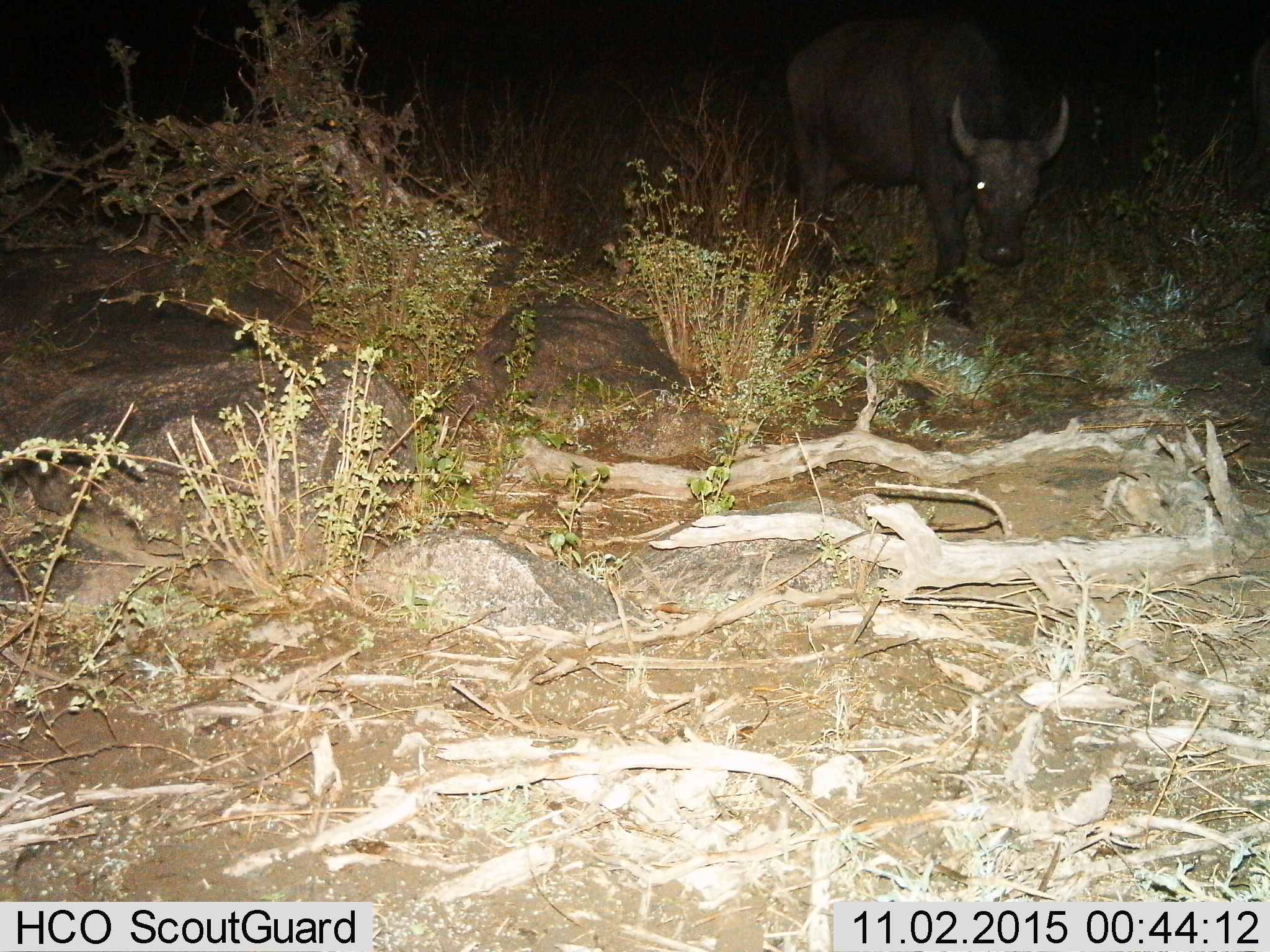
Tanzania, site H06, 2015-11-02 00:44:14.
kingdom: Animalia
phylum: Chordata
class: Mammalia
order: Artiodactyla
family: Bovidae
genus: Syncerus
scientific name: Syncerus caffer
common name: cape buffalo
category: buffalo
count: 1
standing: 14%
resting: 0%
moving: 86%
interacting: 0%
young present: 0%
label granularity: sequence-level